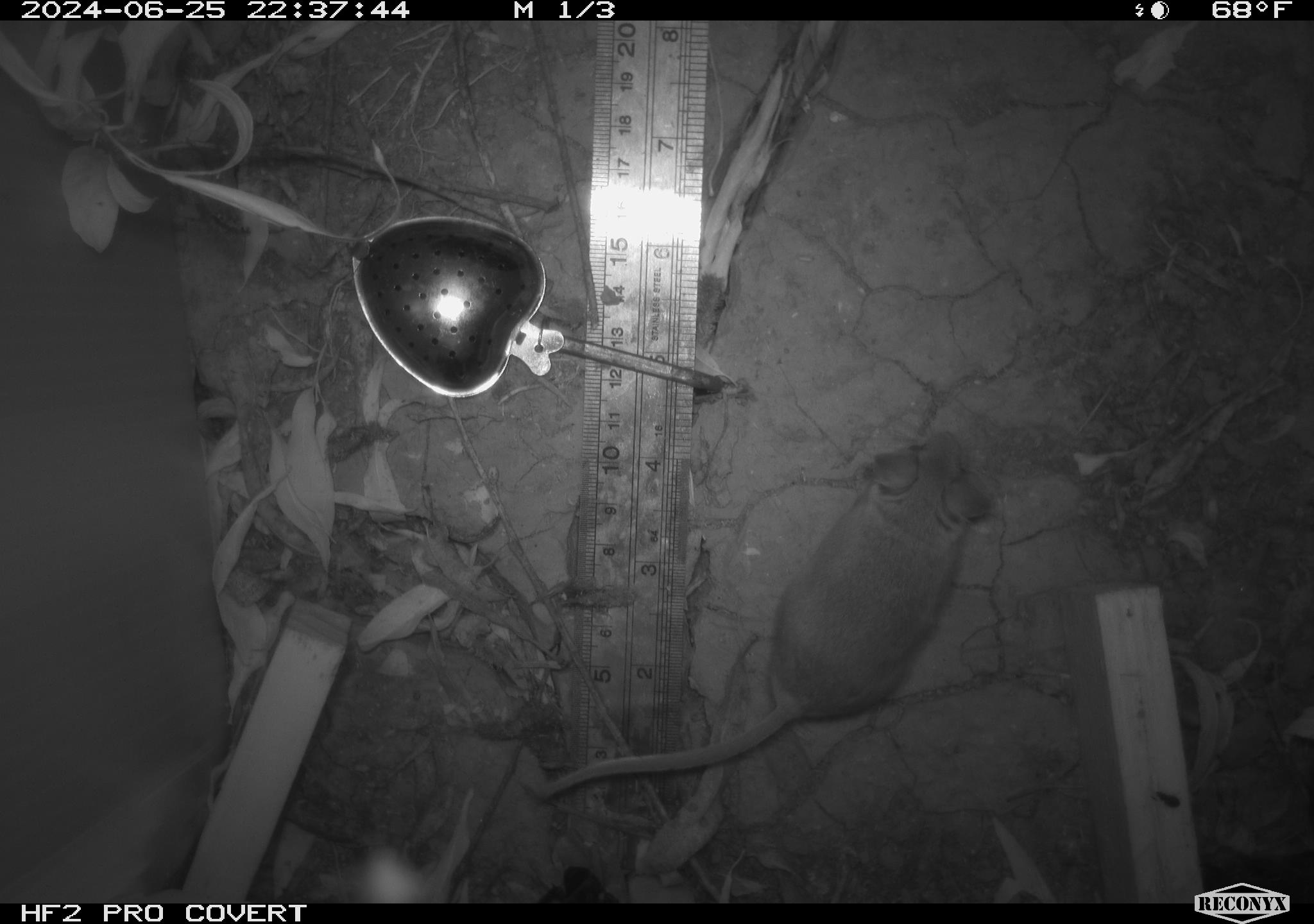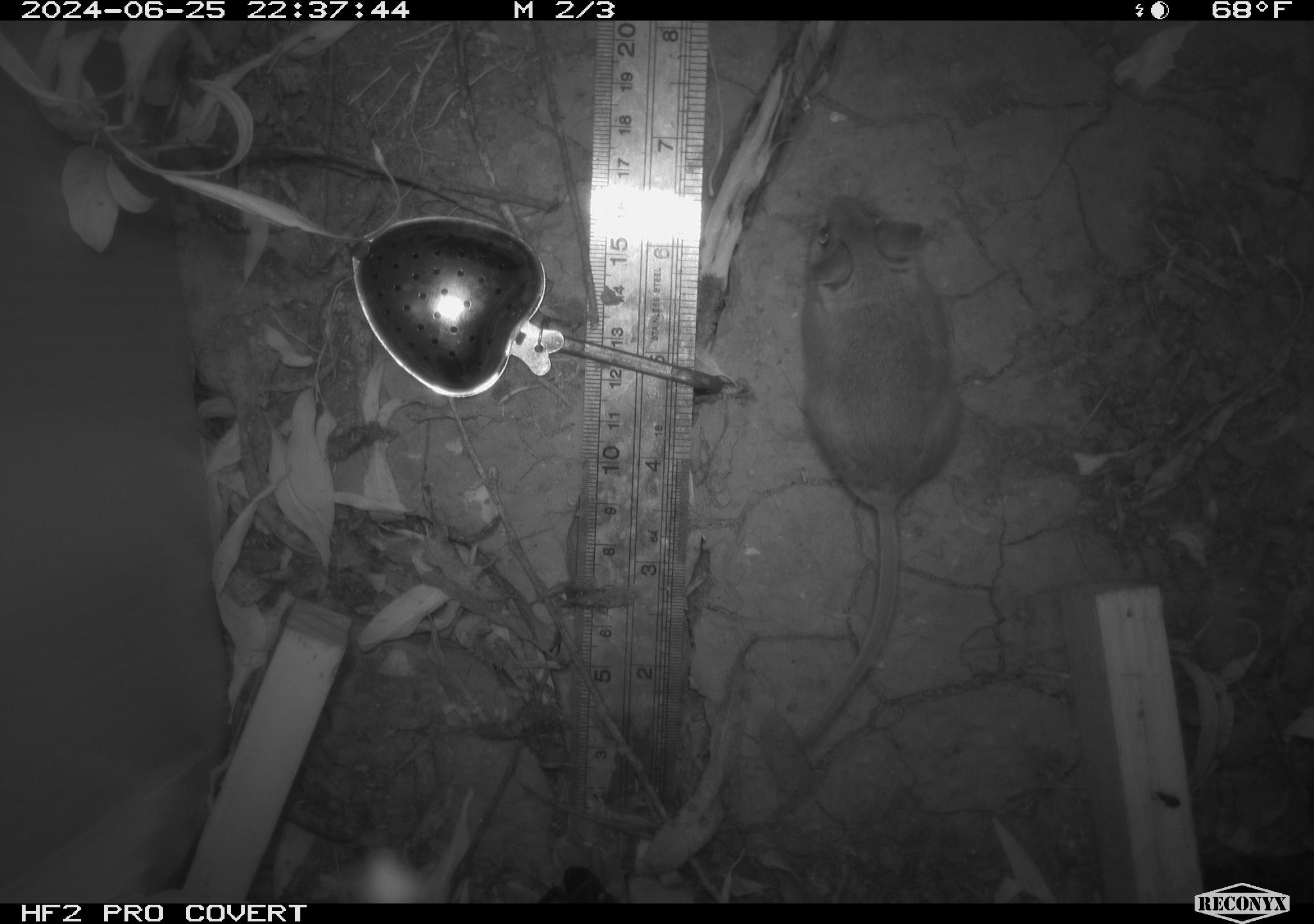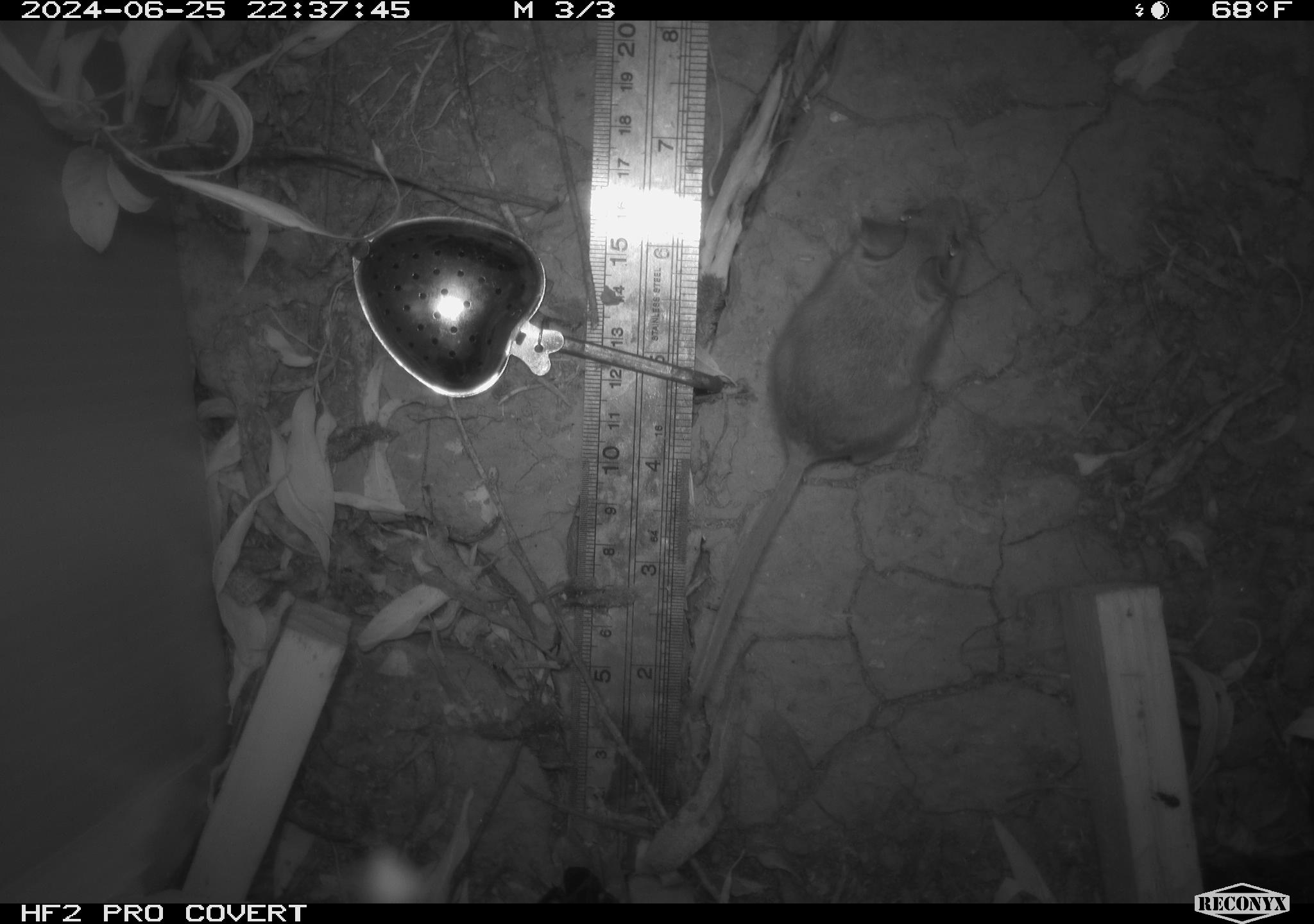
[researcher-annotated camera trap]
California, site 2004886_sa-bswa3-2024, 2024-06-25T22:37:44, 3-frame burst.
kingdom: Animalia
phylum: Chordata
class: Mammalia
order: Rodentia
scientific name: Rodentia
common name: mouse species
Mouse species (Rodentia).